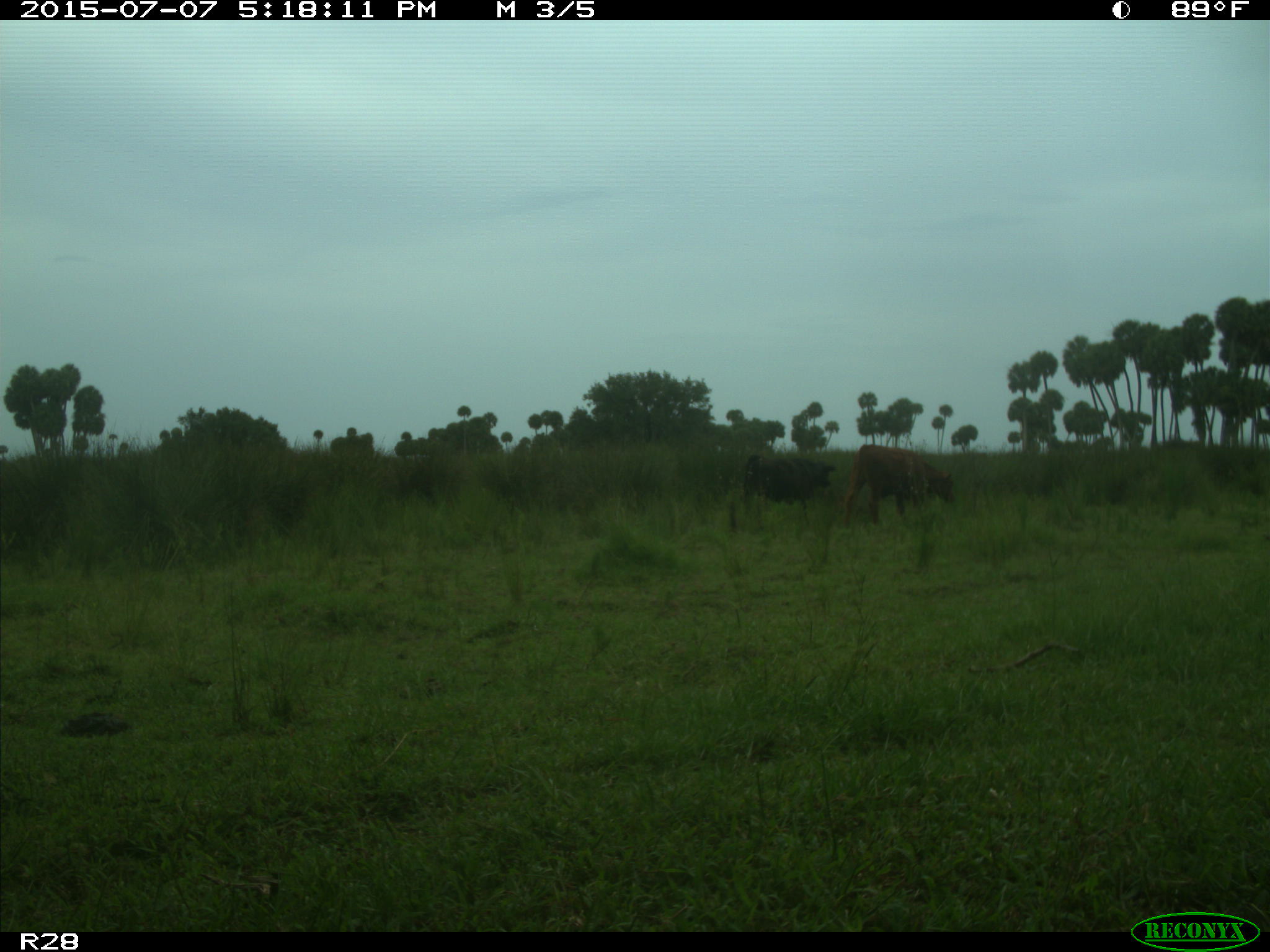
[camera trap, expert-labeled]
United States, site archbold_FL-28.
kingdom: Animalia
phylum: Chordata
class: Mammalia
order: Artiodactyla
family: Bovidae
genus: Bos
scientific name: Bos taurus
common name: domestic cow